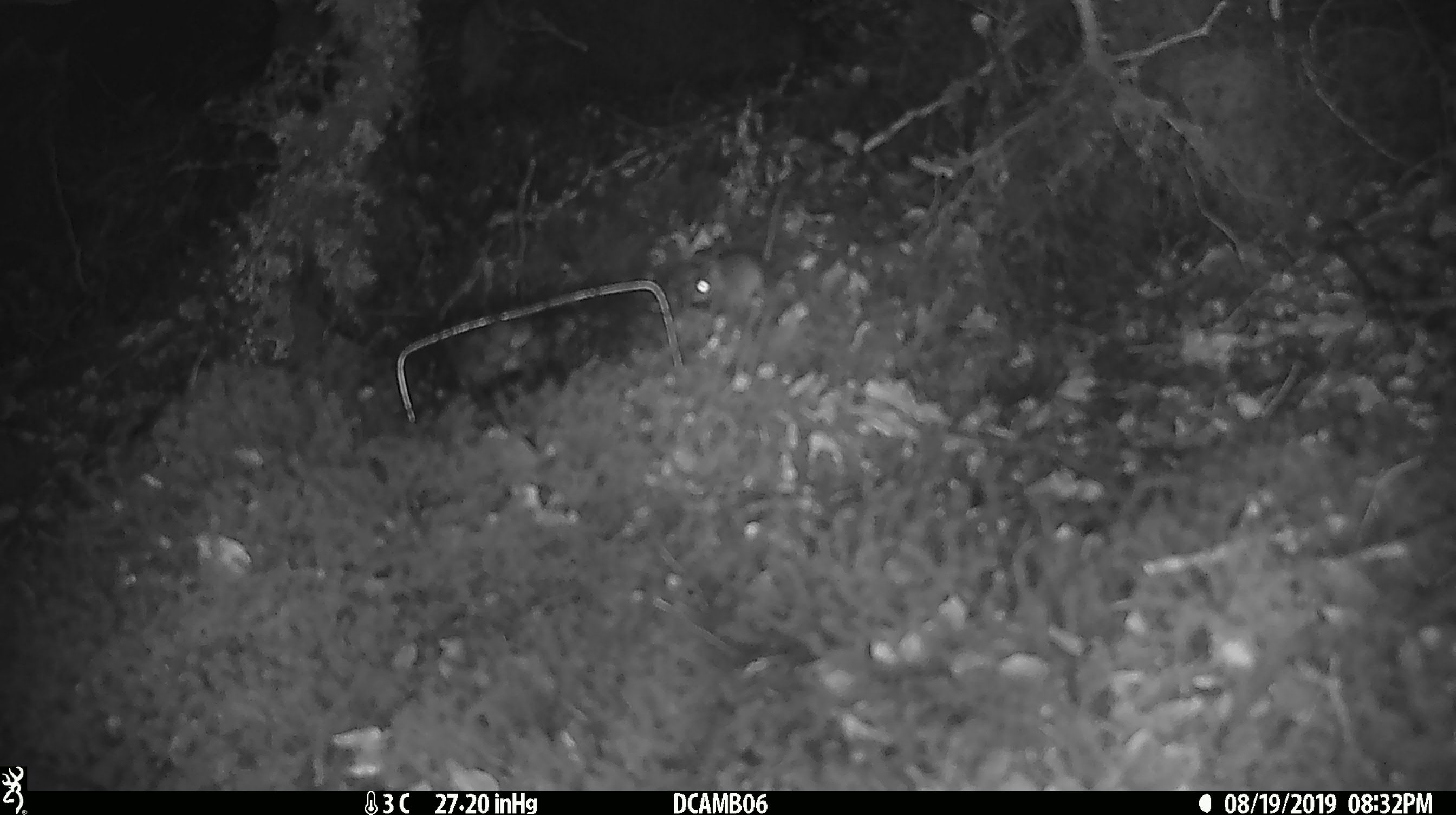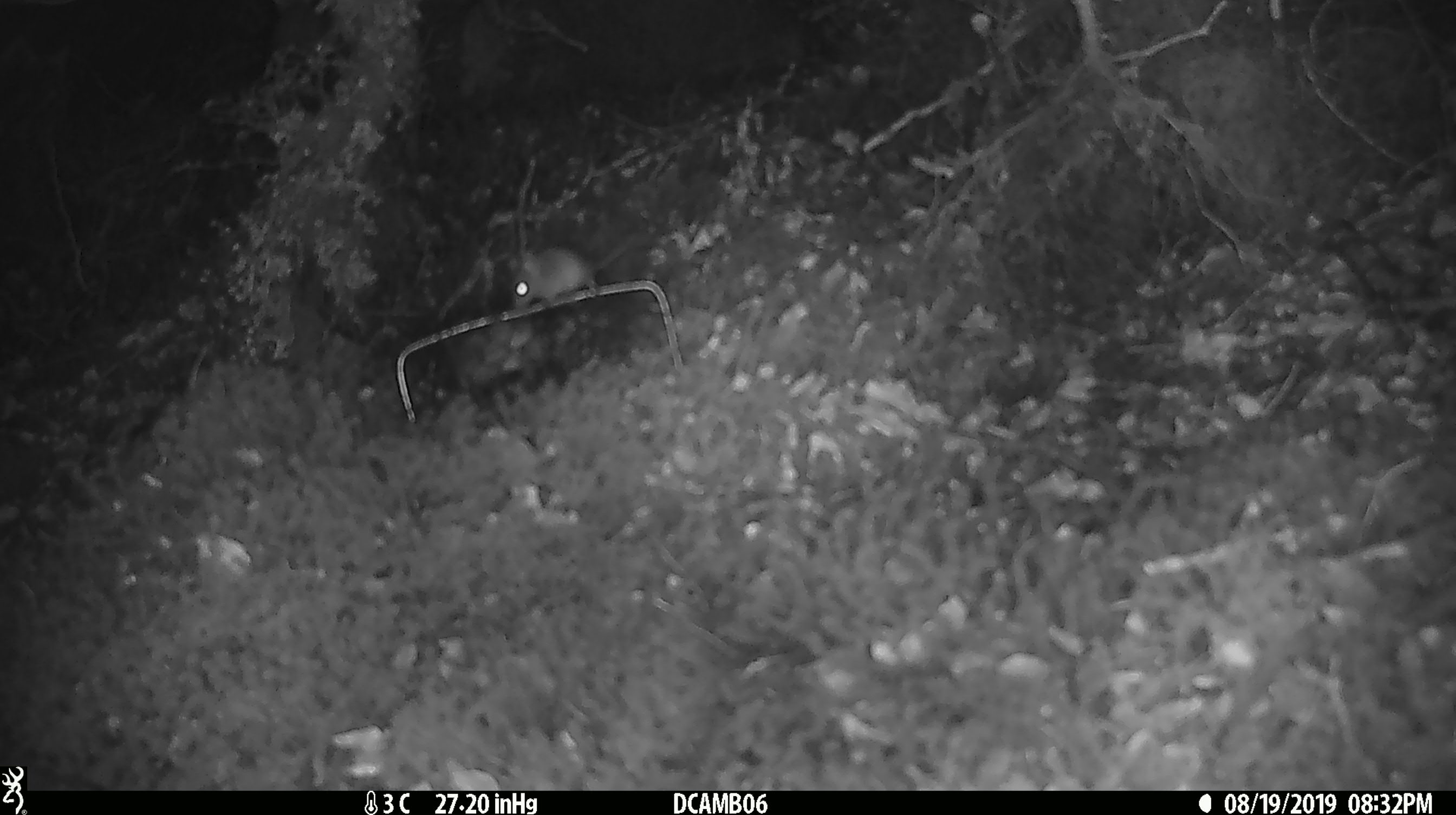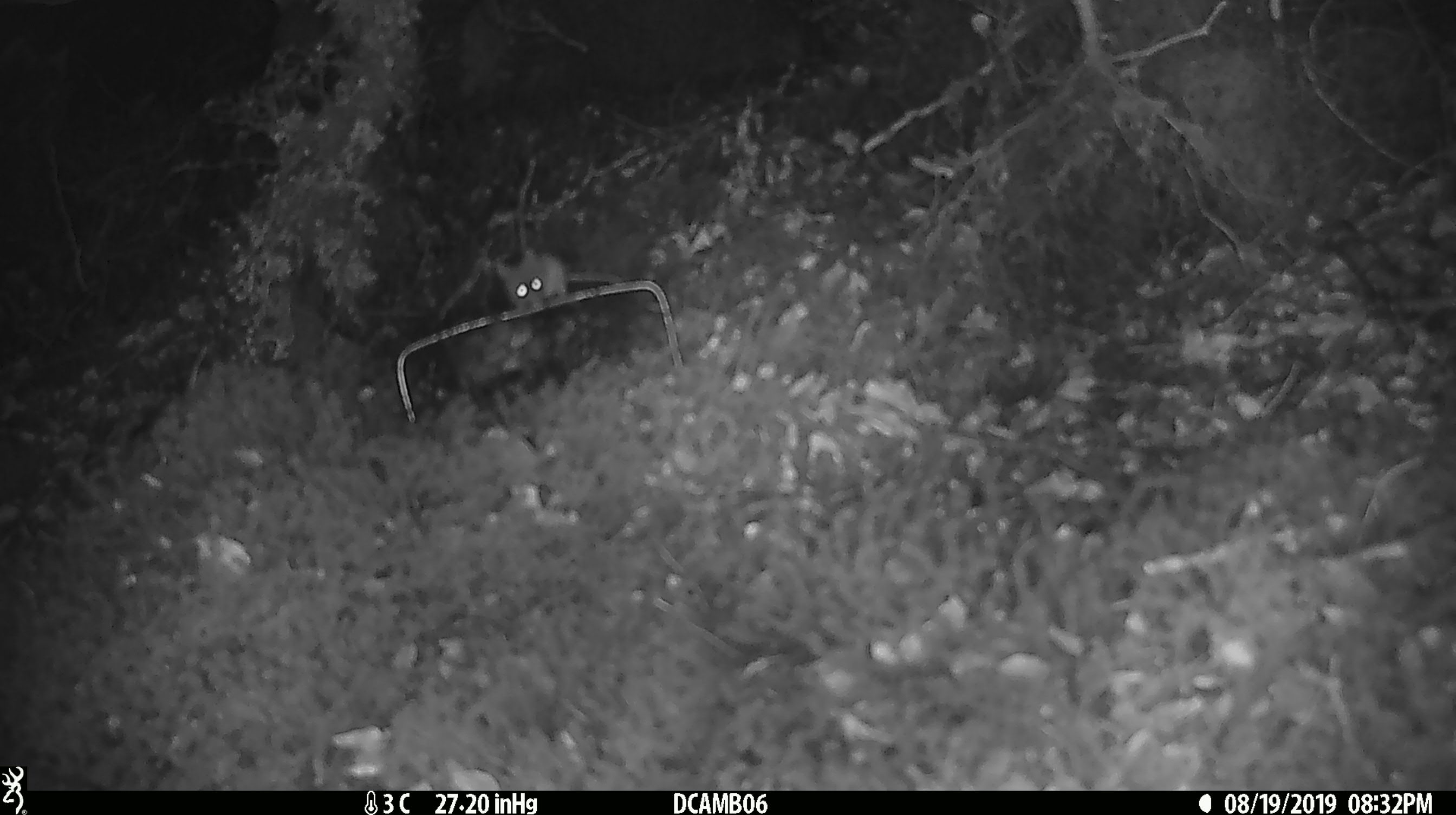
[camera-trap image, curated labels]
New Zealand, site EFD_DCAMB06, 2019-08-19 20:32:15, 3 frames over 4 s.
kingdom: Animalia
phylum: Chordata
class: Mammalia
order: Rodentia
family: Muridae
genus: Mus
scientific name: Mus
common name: mouse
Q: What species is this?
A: Mouse (Mus).